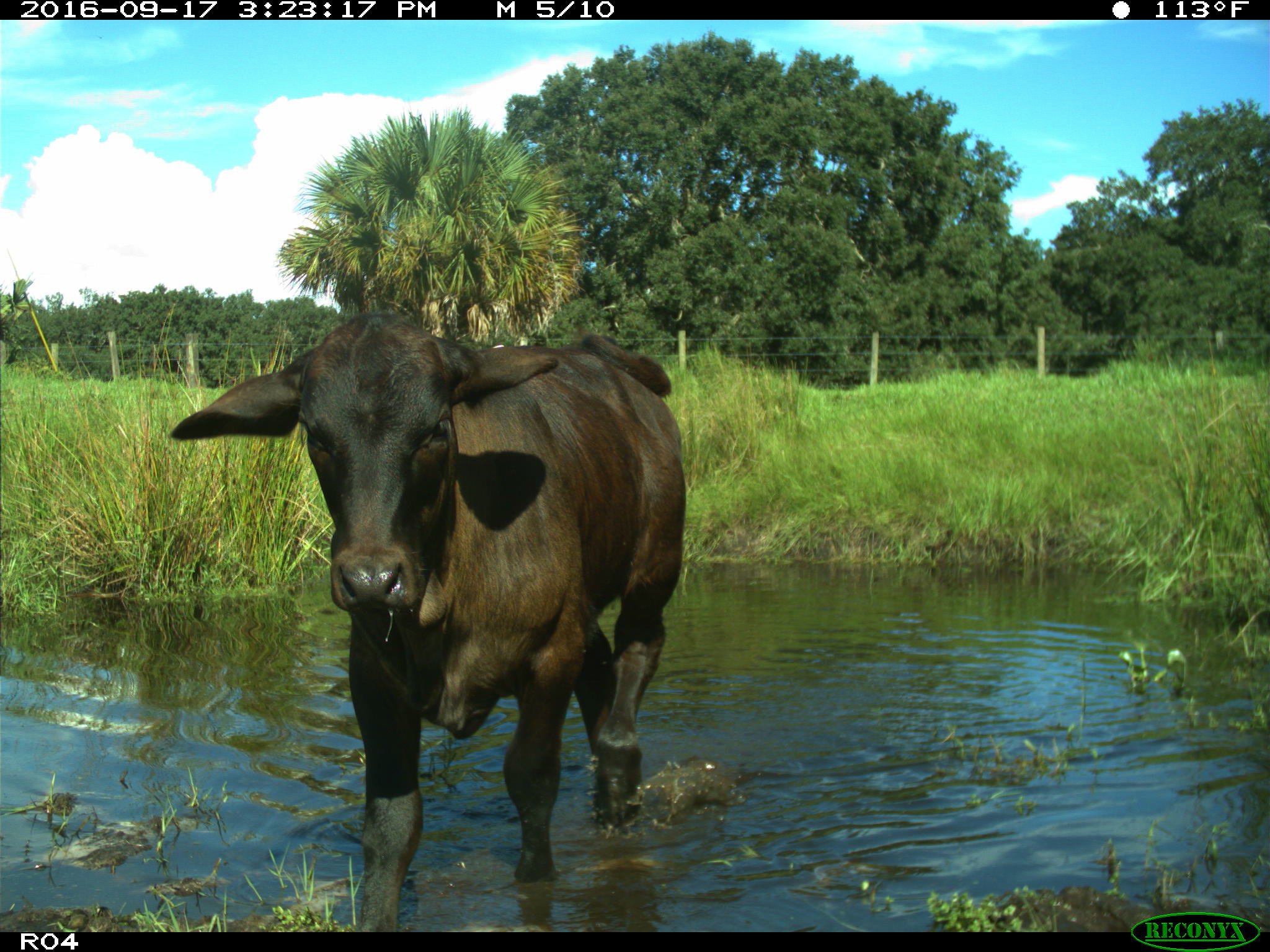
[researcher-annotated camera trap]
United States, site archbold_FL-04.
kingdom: Animalia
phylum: Chordata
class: Mammalia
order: Artiodactyla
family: Bovidae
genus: Bos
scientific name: Bos taurus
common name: domestic cow